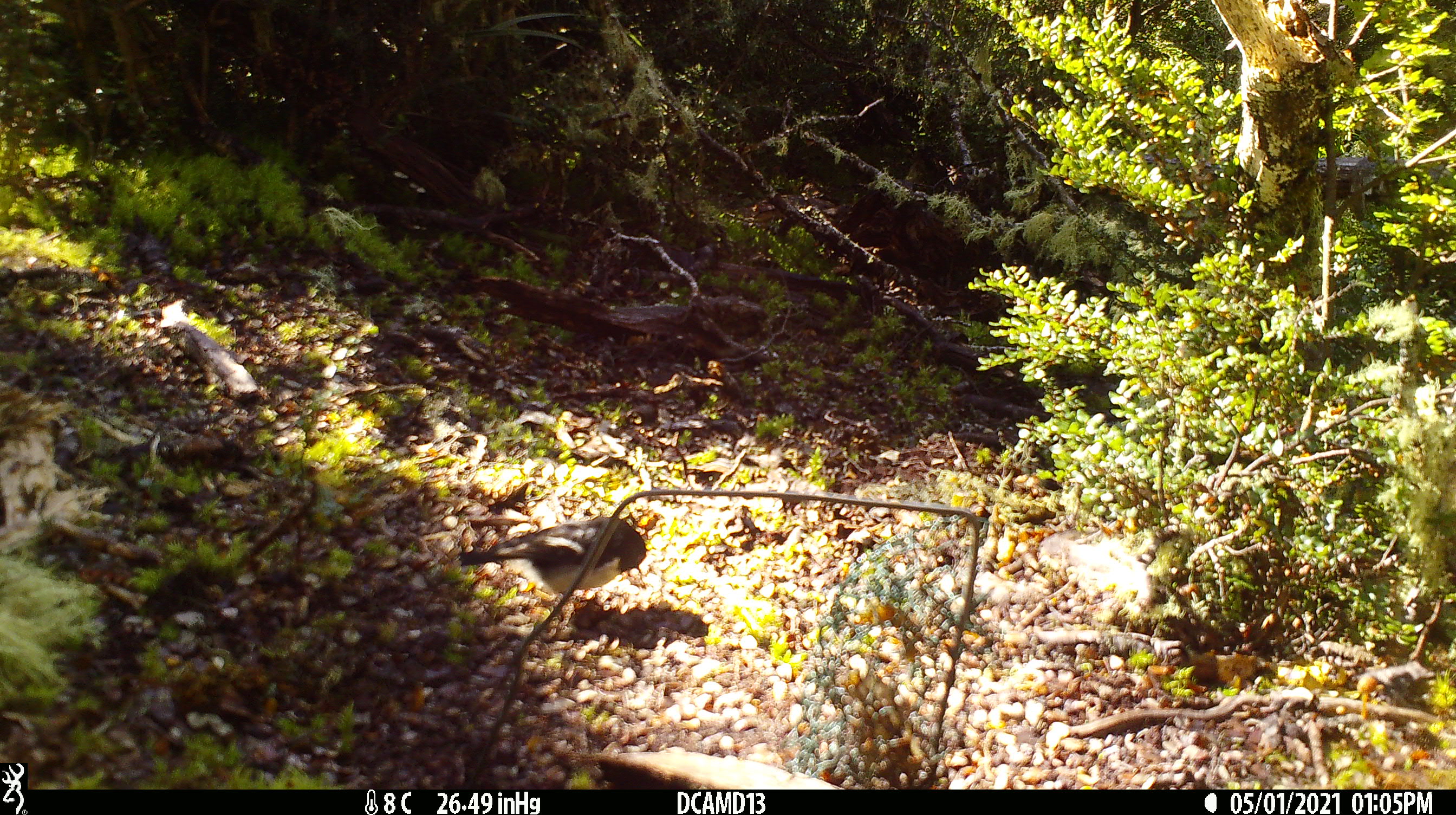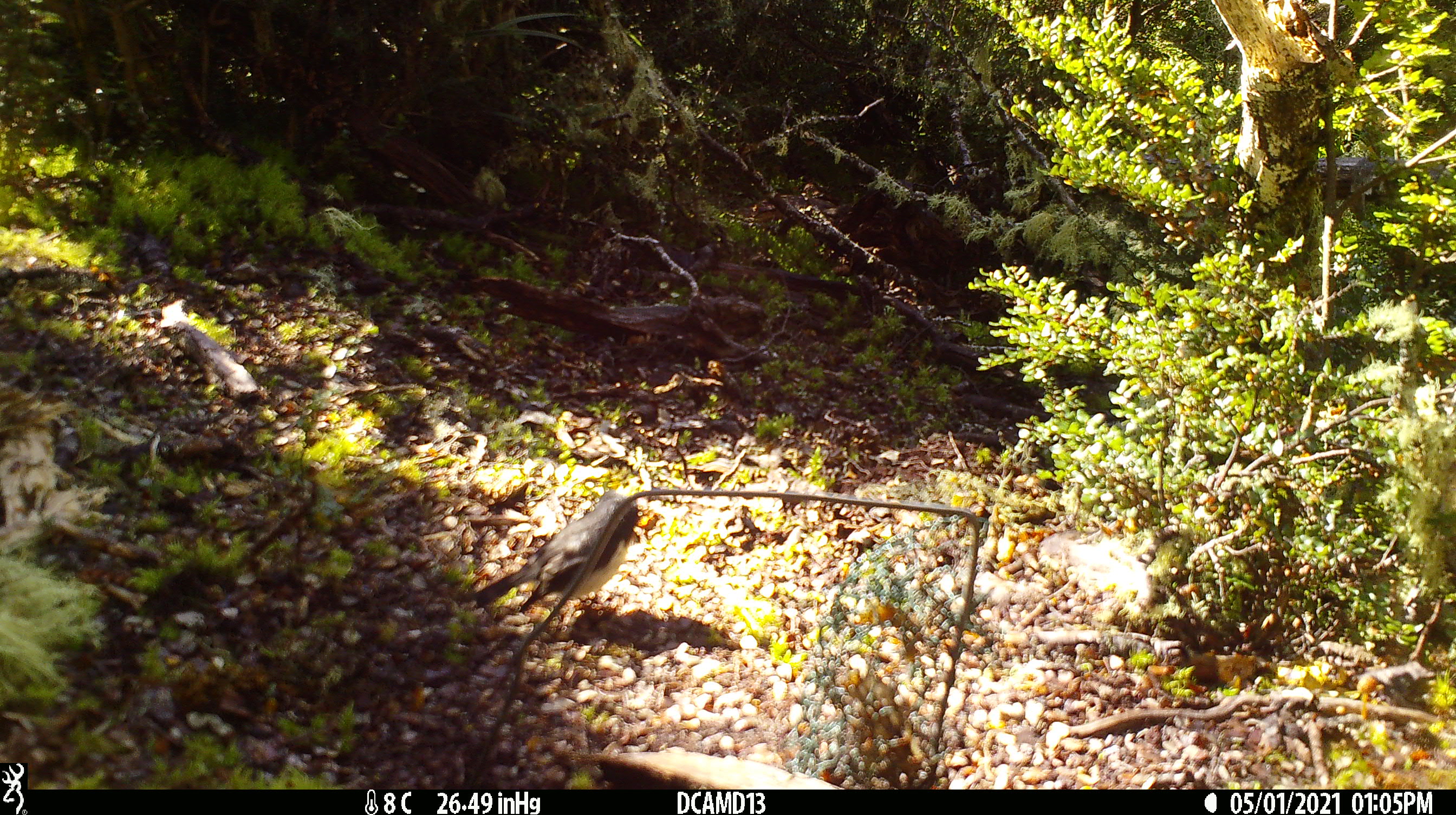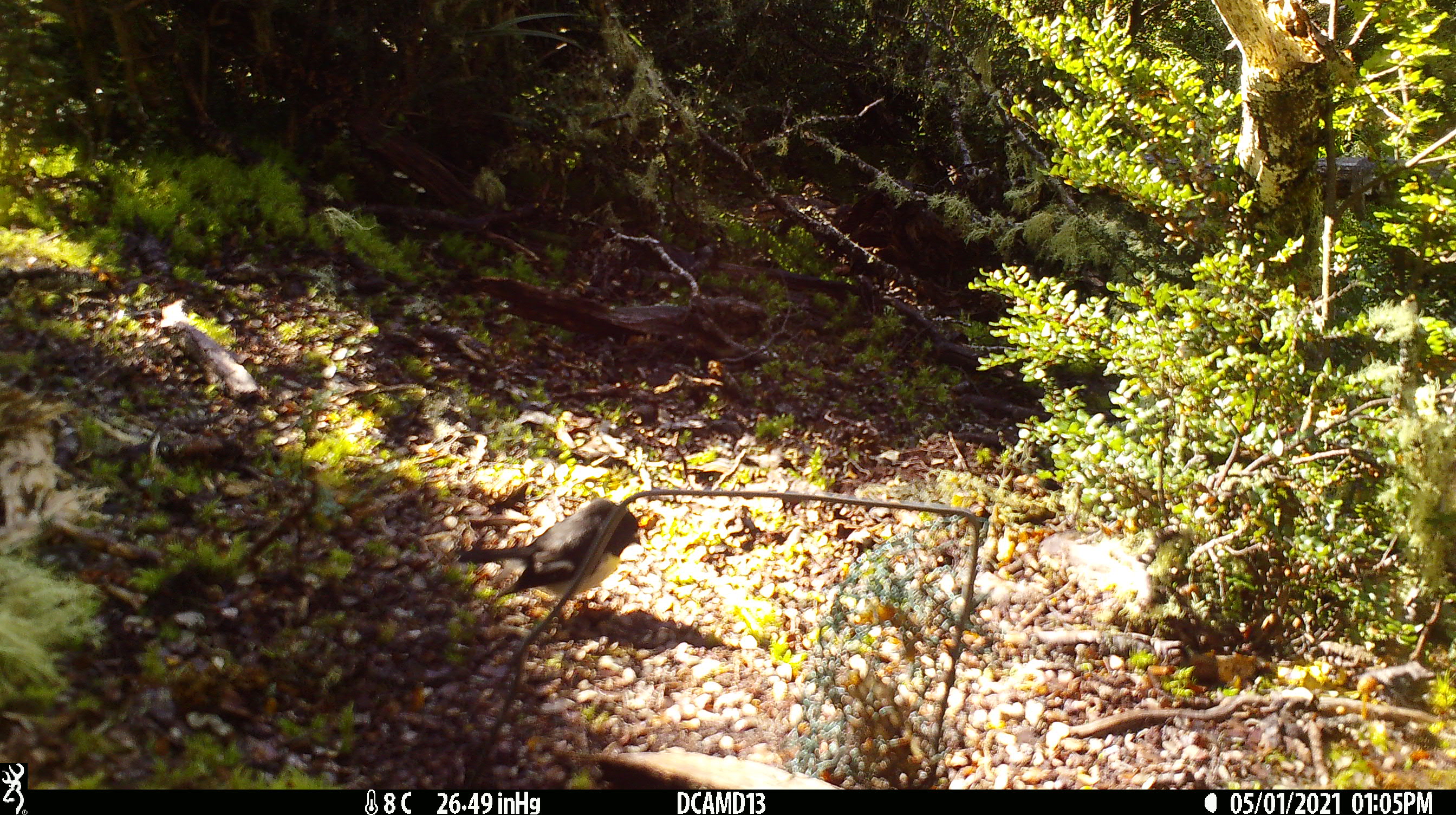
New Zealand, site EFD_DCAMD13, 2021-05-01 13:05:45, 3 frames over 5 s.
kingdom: Animalia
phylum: Chordata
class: Aves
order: Passeriformes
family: Petroicidae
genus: Petroica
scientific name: Petroica macrocephala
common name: tomtit